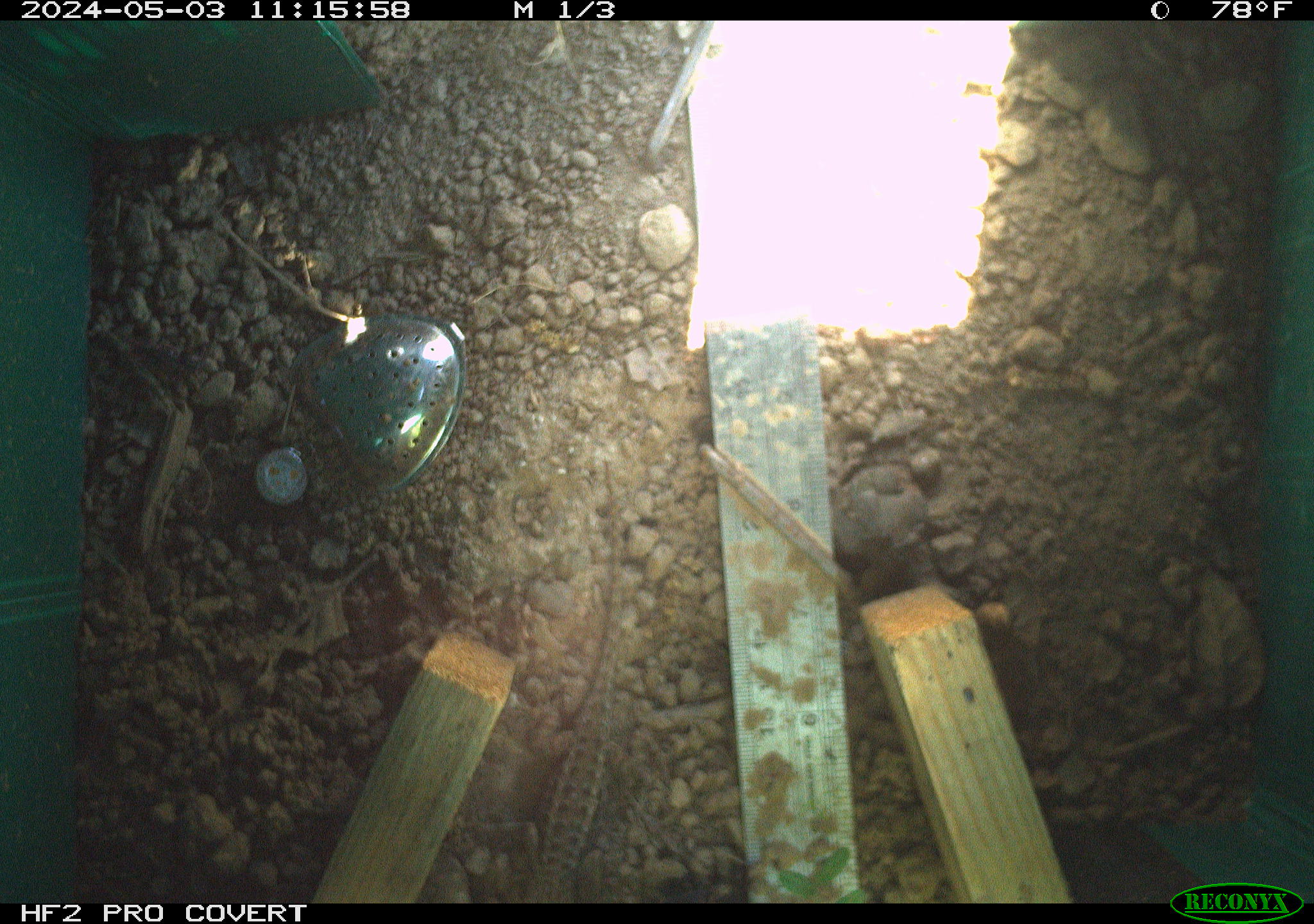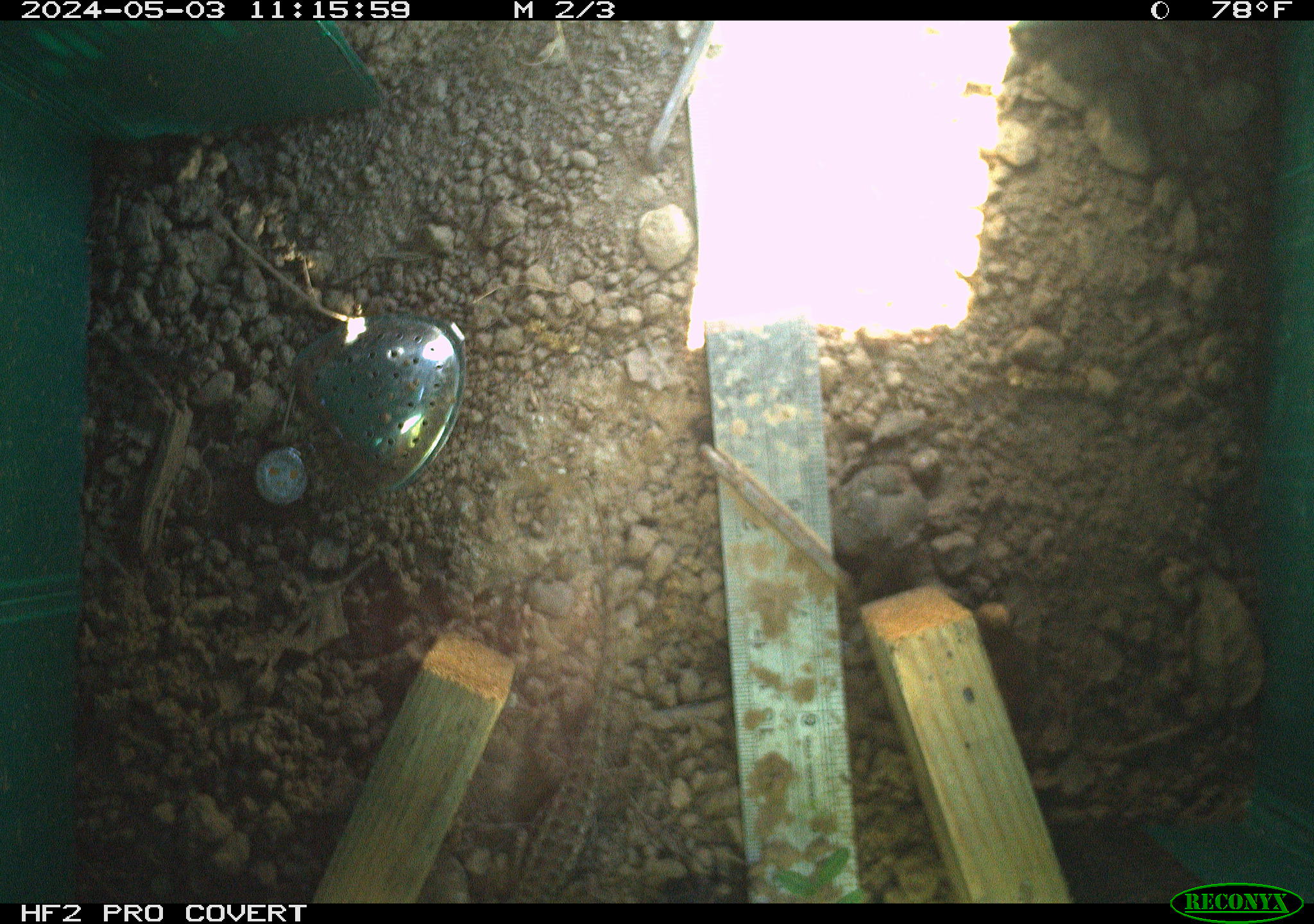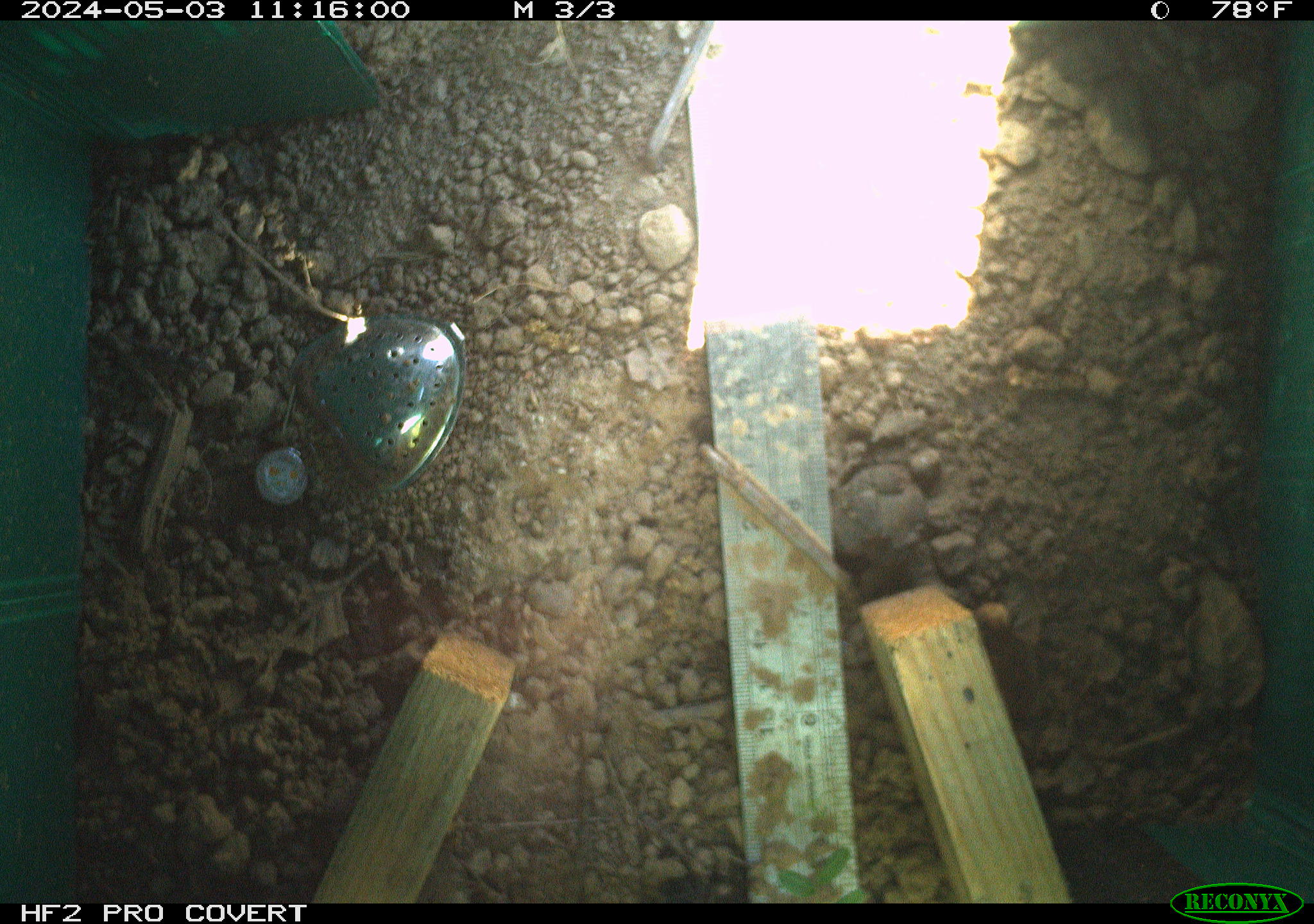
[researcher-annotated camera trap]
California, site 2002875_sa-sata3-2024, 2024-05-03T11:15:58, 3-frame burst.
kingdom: Animalia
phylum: Chordata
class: Reptilia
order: Squamata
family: Phrynosomatidae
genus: Sceloporus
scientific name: Sceloporus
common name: spiny lizards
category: sceloporus species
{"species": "sceloporus species (spiny lizards) (Sceloporus)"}